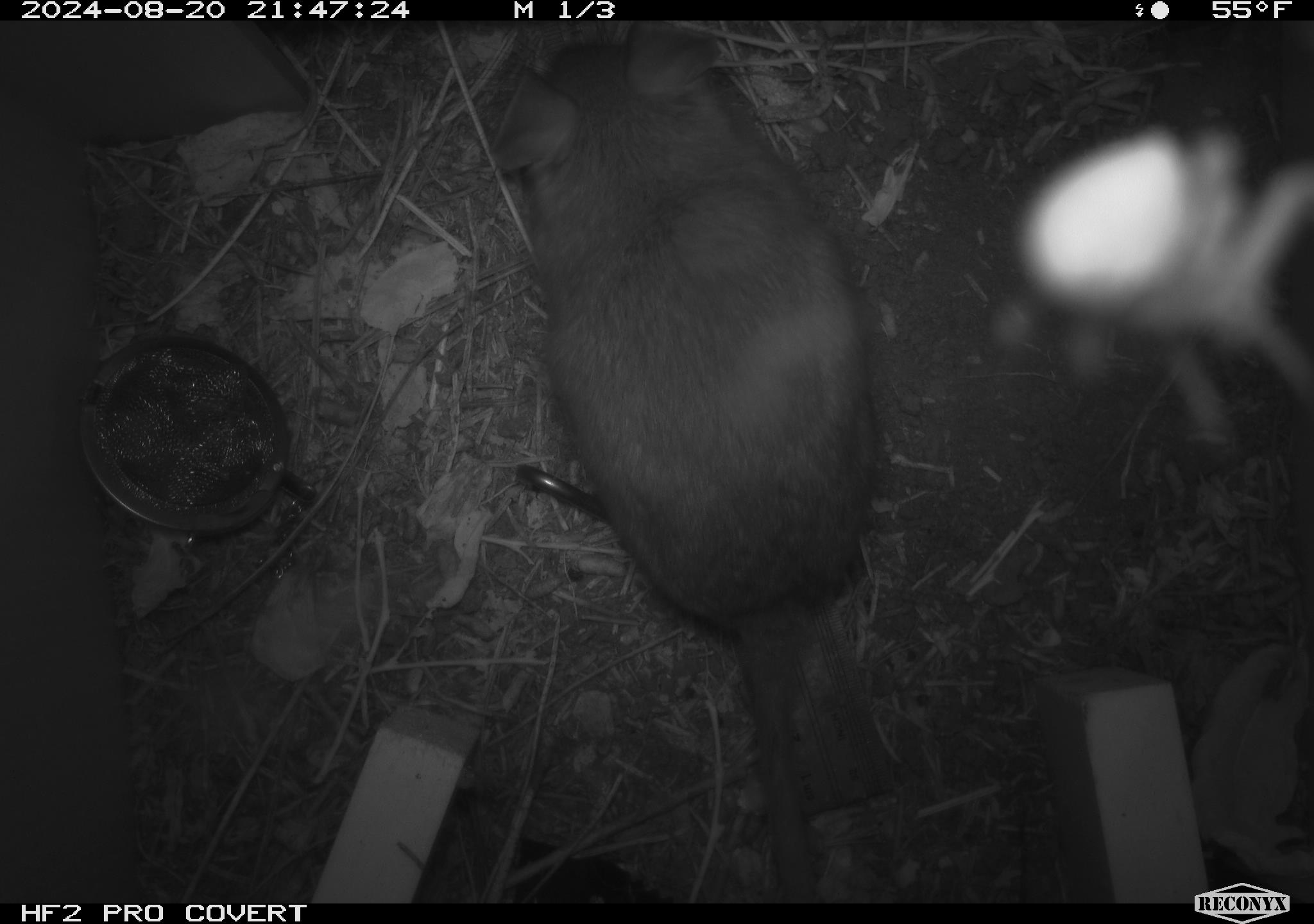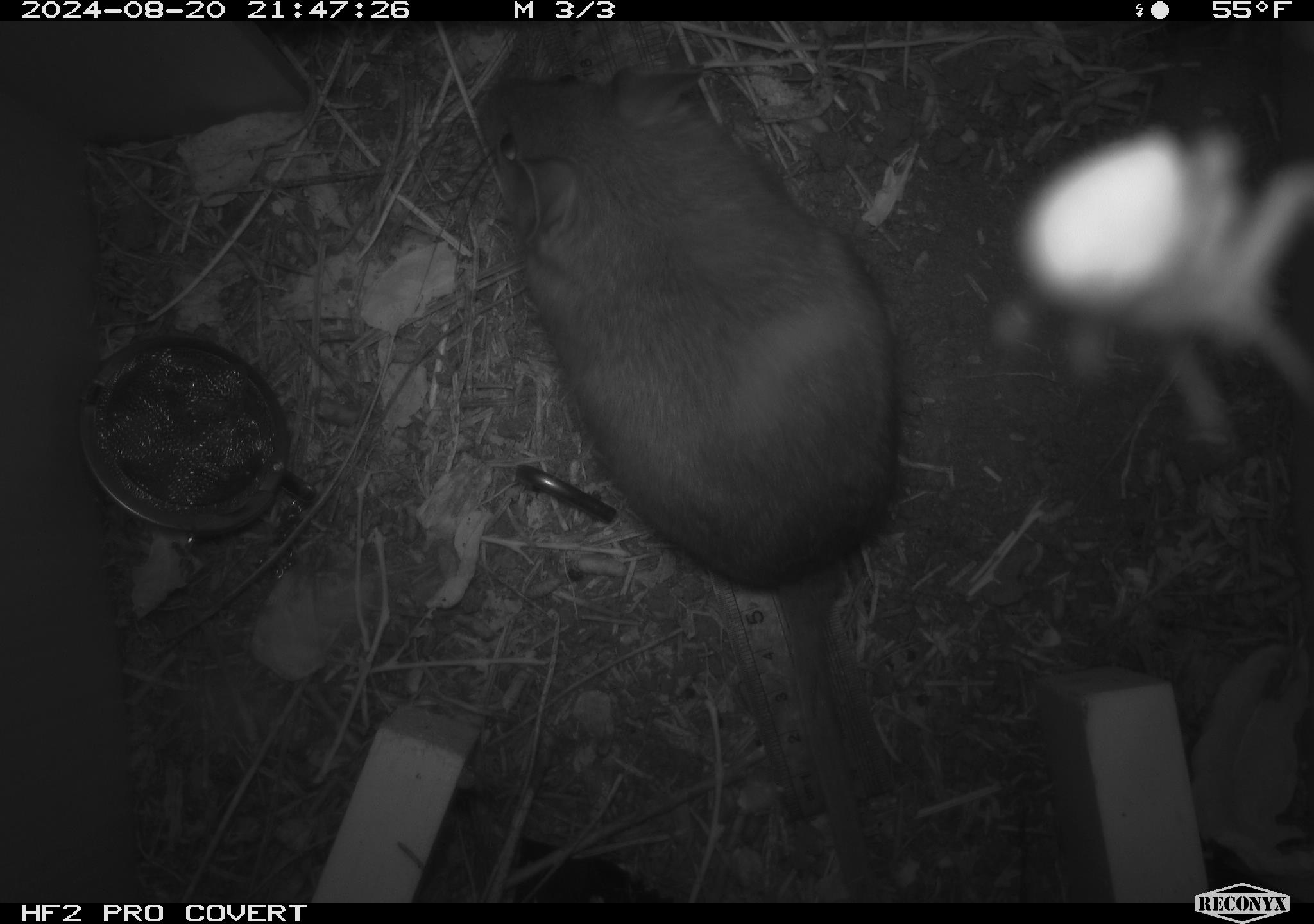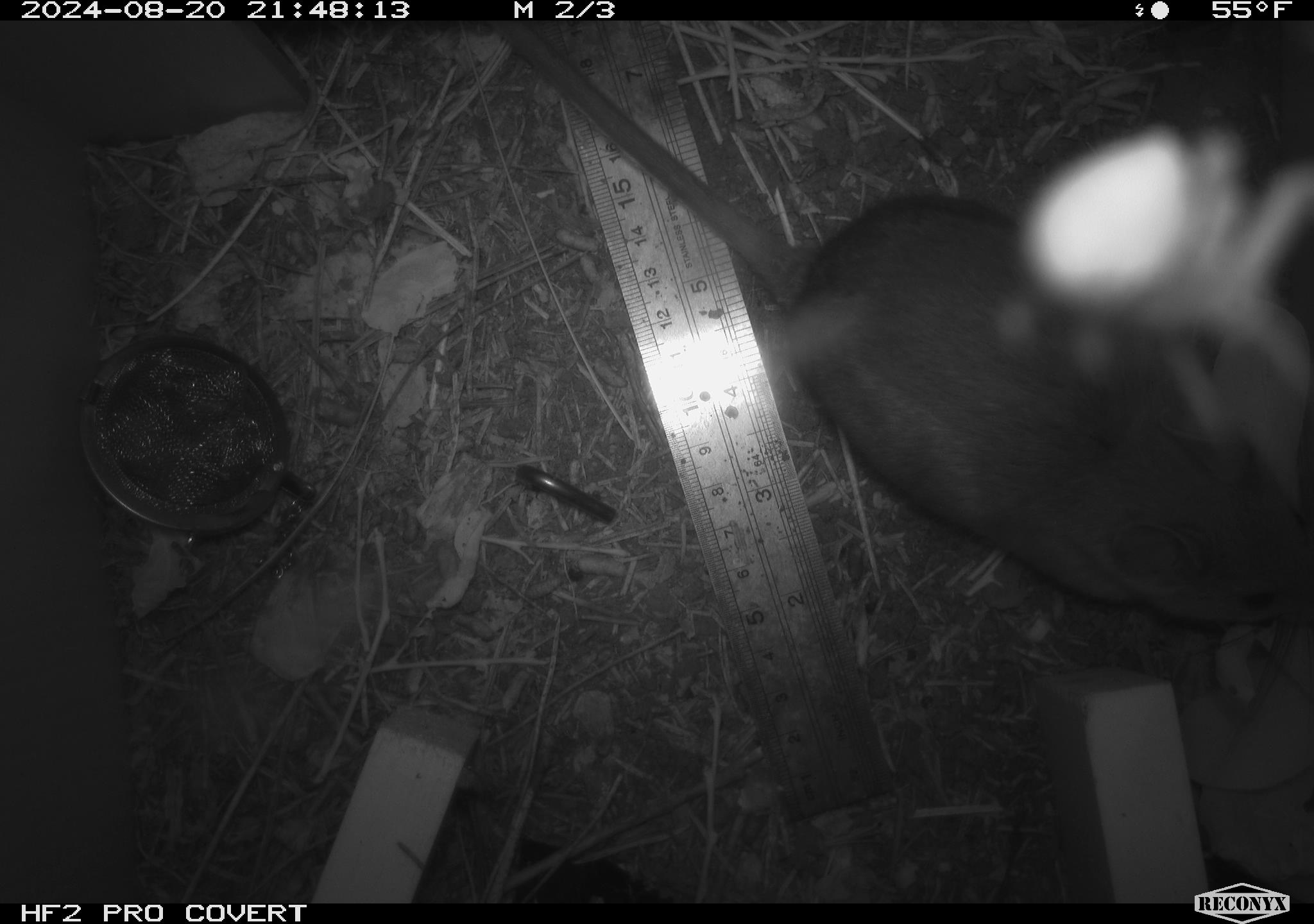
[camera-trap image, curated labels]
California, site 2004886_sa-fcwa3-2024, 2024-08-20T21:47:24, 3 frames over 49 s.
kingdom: Animalia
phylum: Chordata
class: Mammalia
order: Rodentia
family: Cricetidae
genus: Neotoma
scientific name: Neotoma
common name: pack rat or woodrat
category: neotoma species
Neotoma species (pack rat or woodrat) (Neotoma).